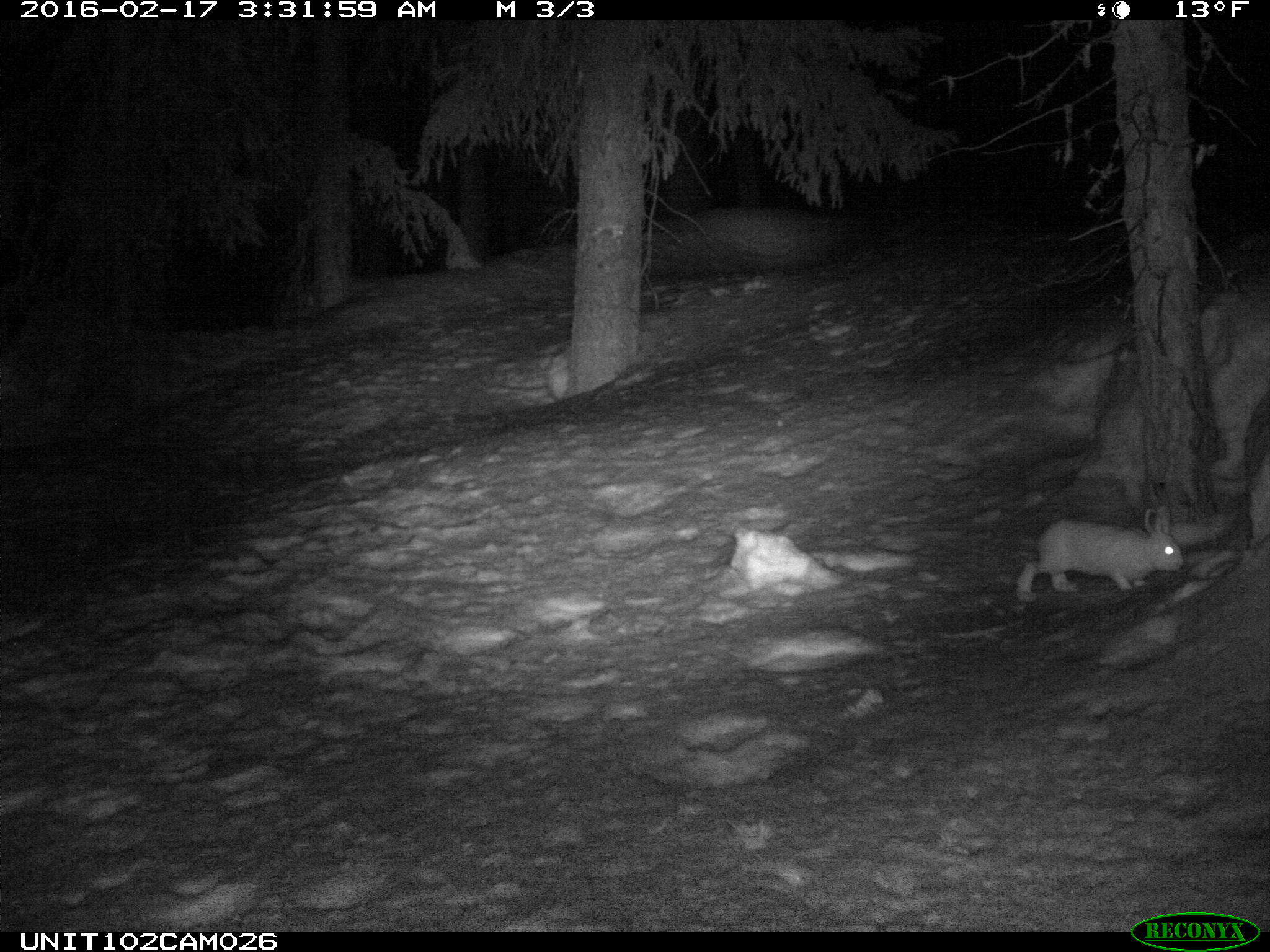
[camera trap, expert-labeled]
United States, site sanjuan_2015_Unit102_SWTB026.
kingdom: Animalia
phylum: Chordata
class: Mammalia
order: Lagomorpha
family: Leporidae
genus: Lepus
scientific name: Lepus americanus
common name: snowshoe hare